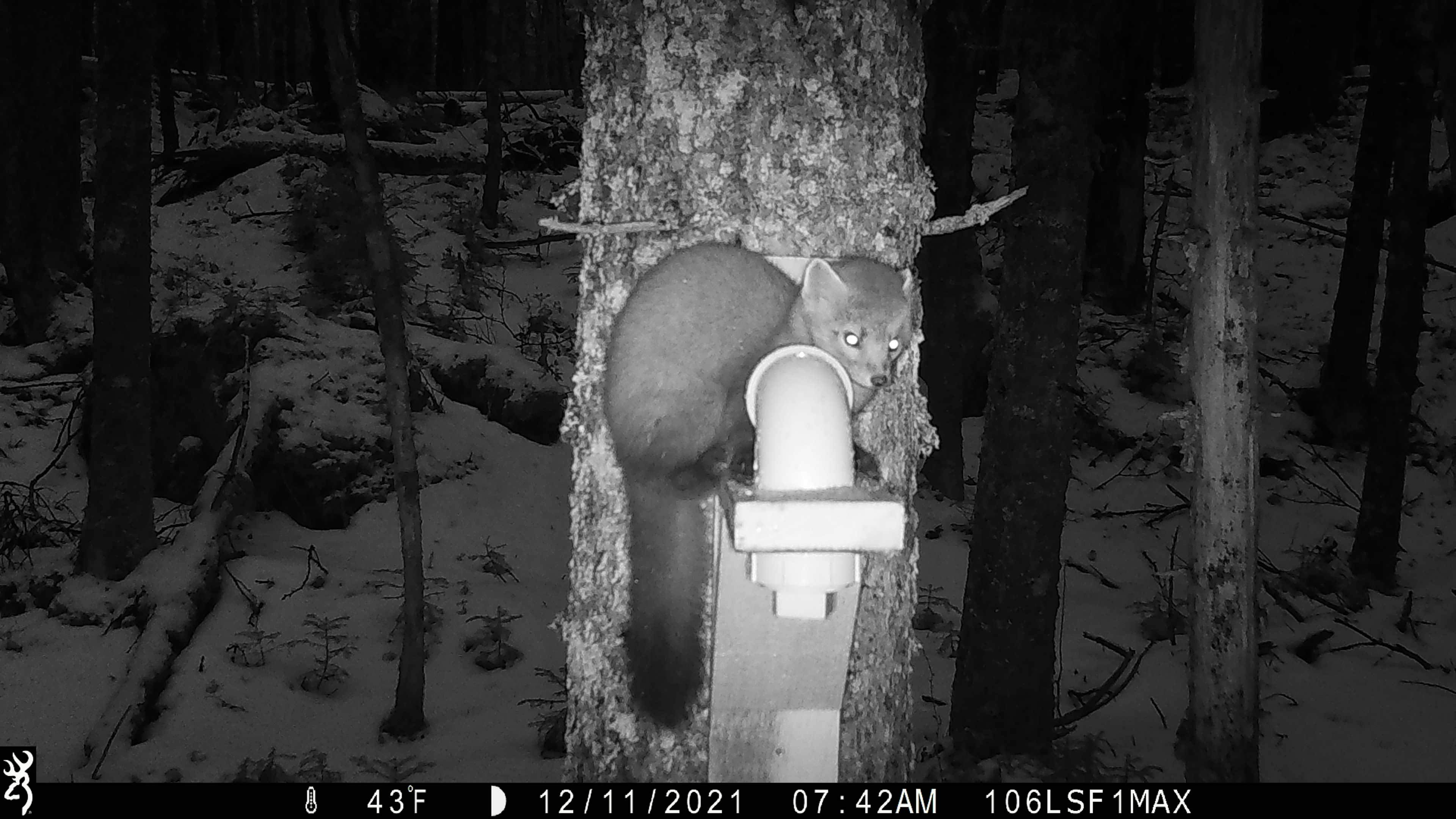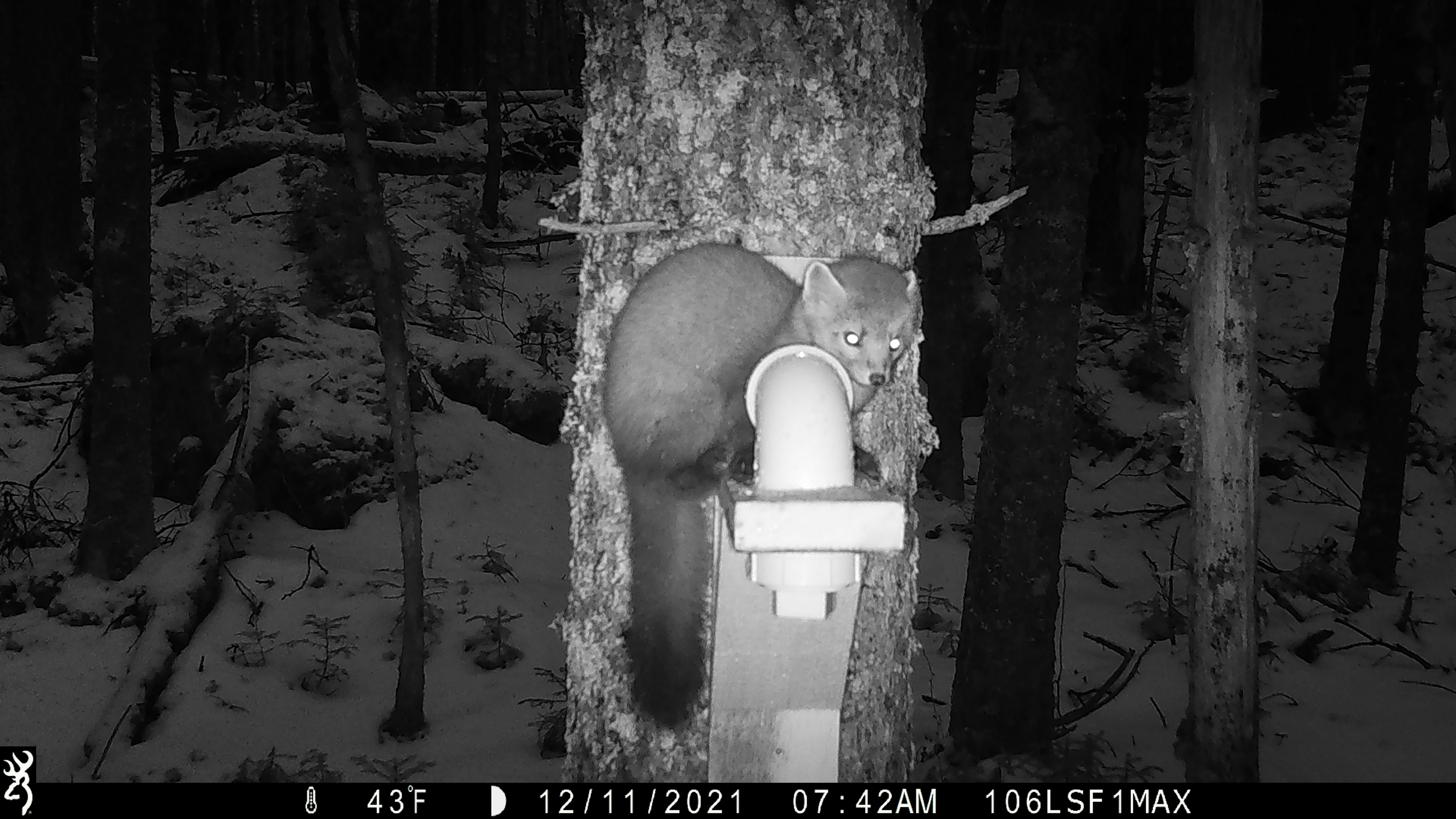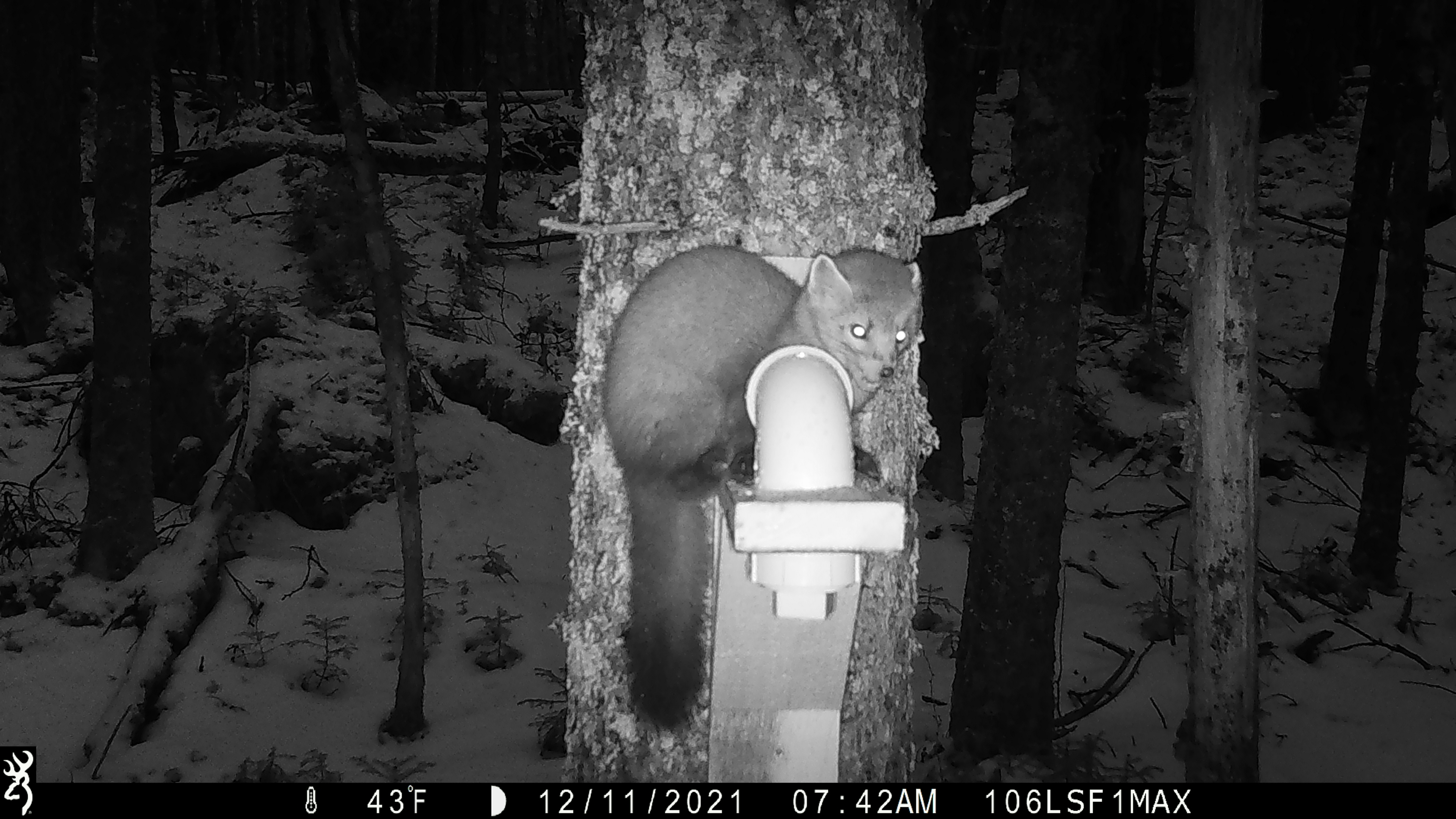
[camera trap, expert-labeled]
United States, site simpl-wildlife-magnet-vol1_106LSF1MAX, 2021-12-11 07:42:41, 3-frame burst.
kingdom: Animalia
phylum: Chordata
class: Mammalia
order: Carnivora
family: Mustelidae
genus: Martes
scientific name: Martes americana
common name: american marten